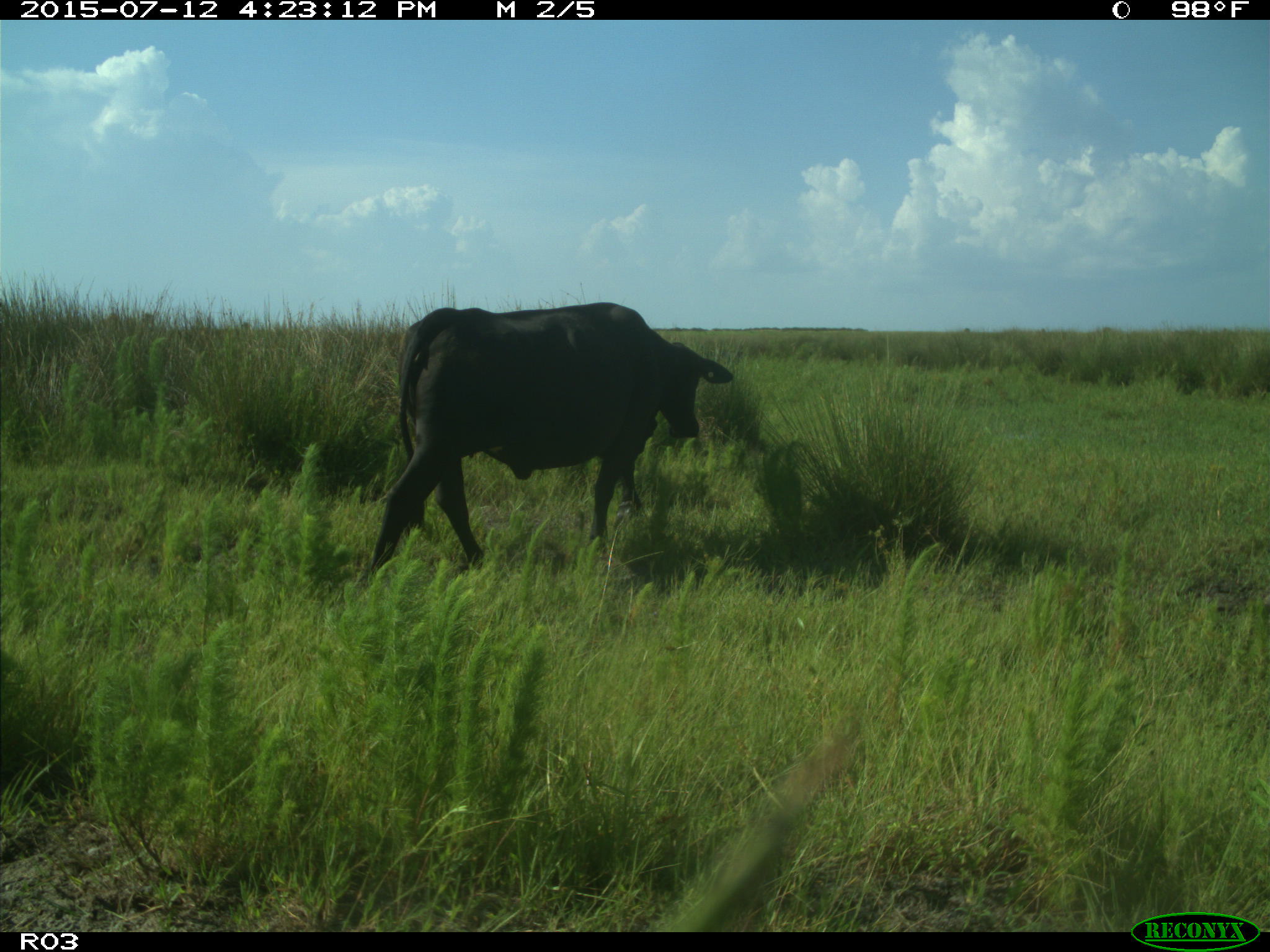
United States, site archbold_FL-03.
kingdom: Animalia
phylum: Chordata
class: Mammalia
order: Artiodactyla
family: Bovidae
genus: Bos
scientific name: Bos taurus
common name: domestic cow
Bos taurus (domestic cow).